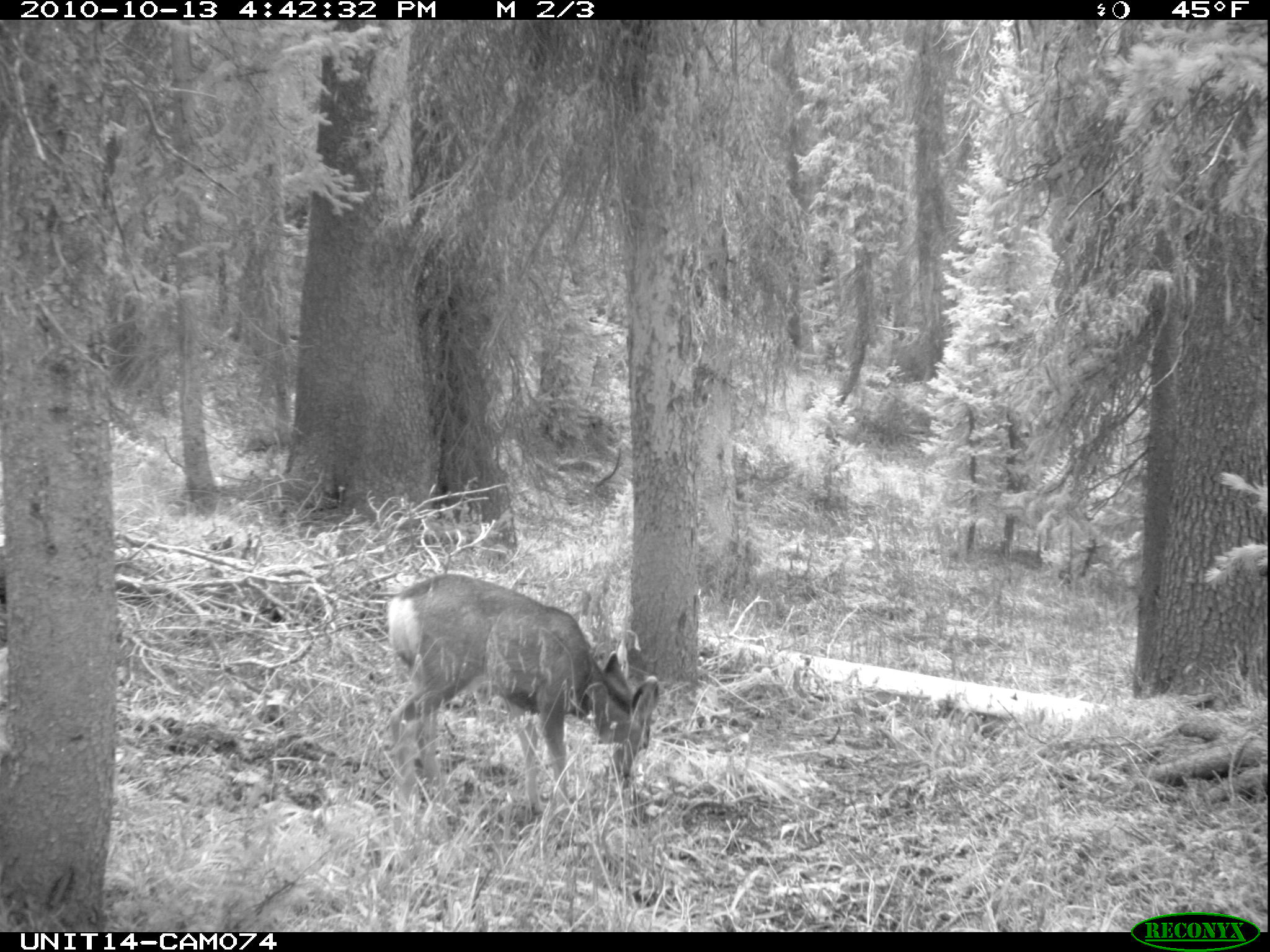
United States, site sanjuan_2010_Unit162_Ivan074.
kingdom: Animalia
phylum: Chordata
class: Mammalia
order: Artiodactyla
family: Cervidae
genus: Odocoileus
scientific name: Odocoileus hemionus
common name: mule deer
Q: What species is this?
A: Odocoileus hemionus (mule deer).